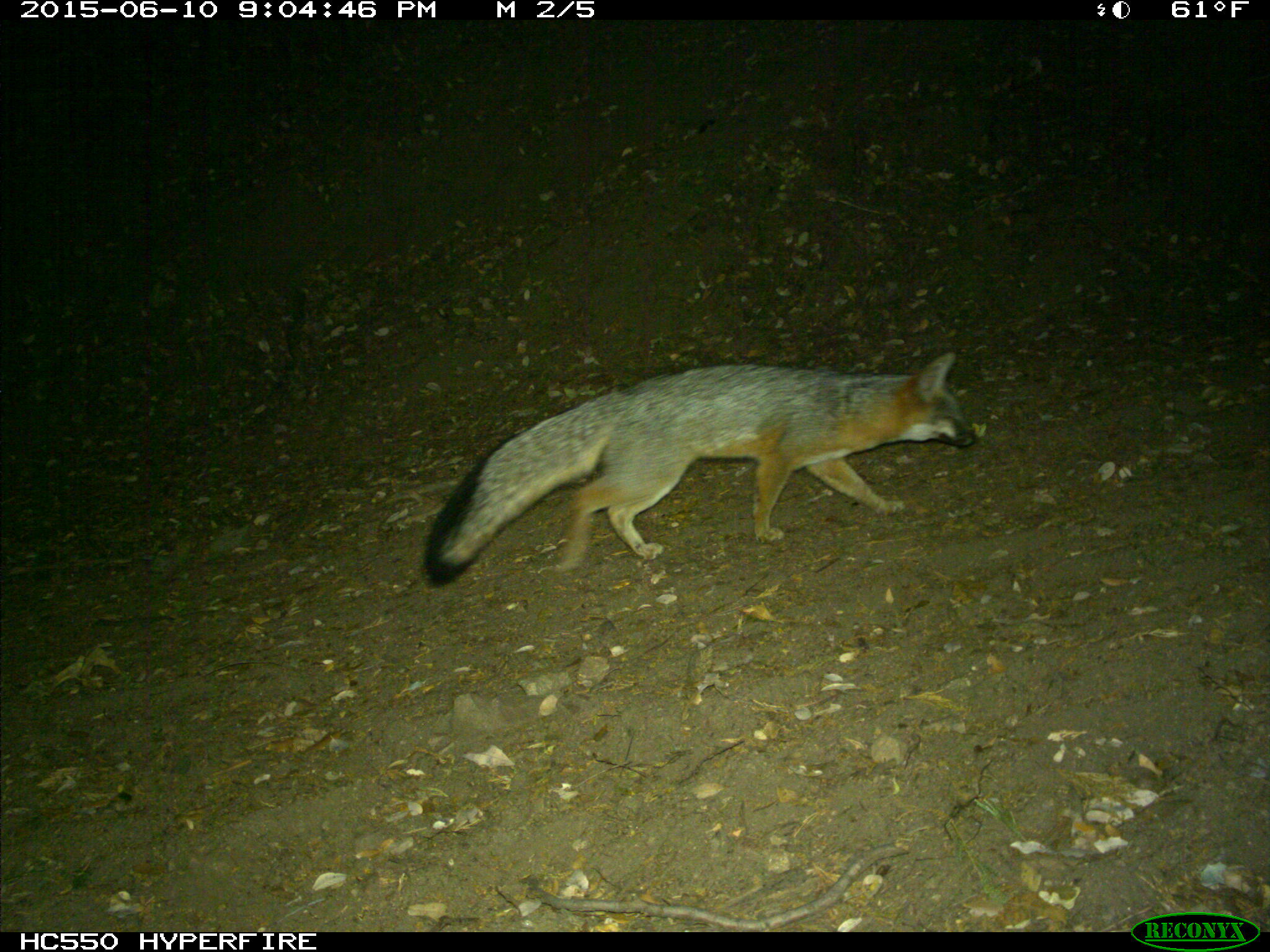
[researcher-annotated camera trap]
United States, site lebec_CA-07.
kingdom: Animalia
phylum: Chordata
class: Mammalia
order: Carnivora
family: Canidae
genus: Urocyon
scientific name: Urocyon cinereoargenteus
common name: gray fox